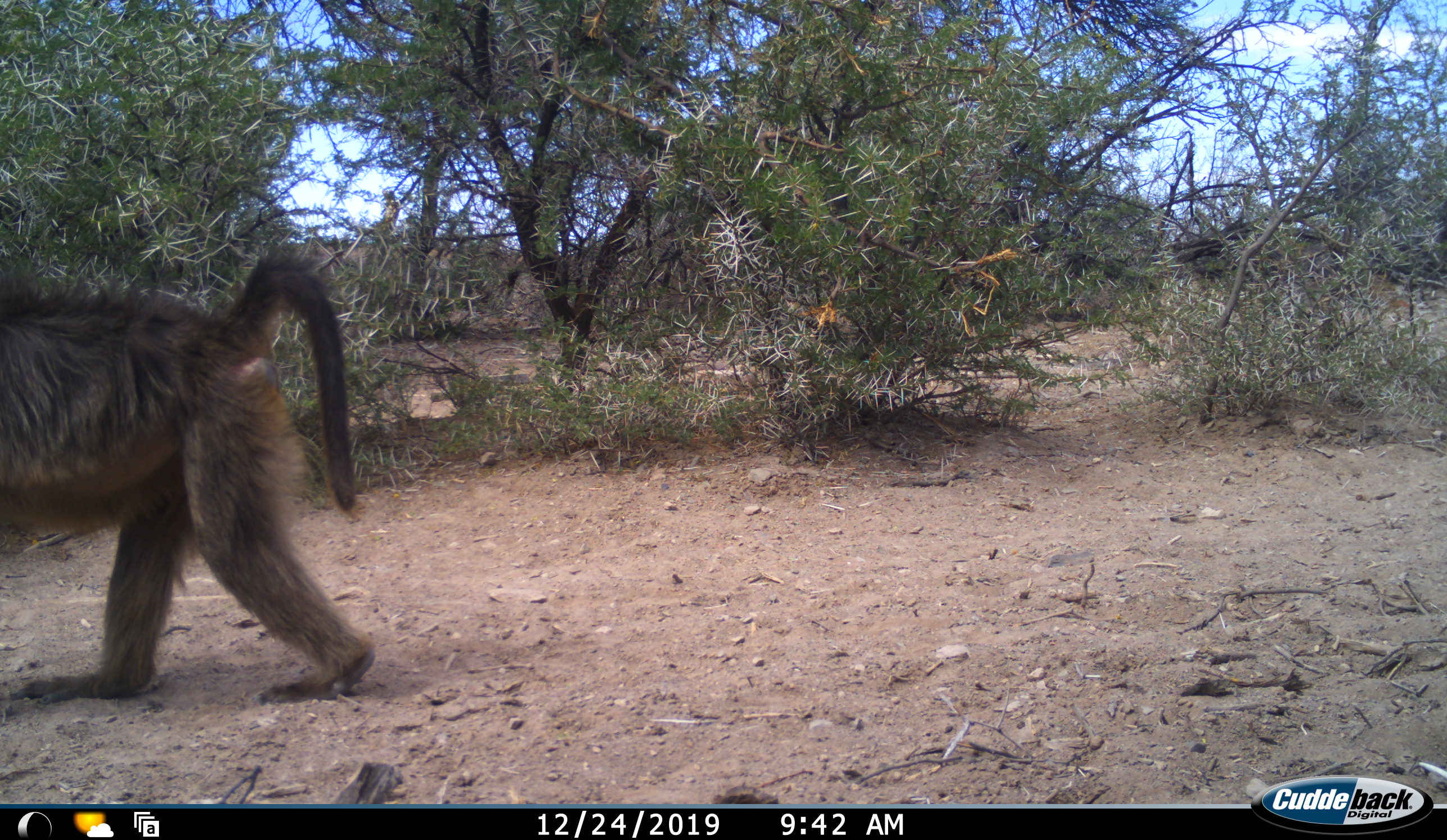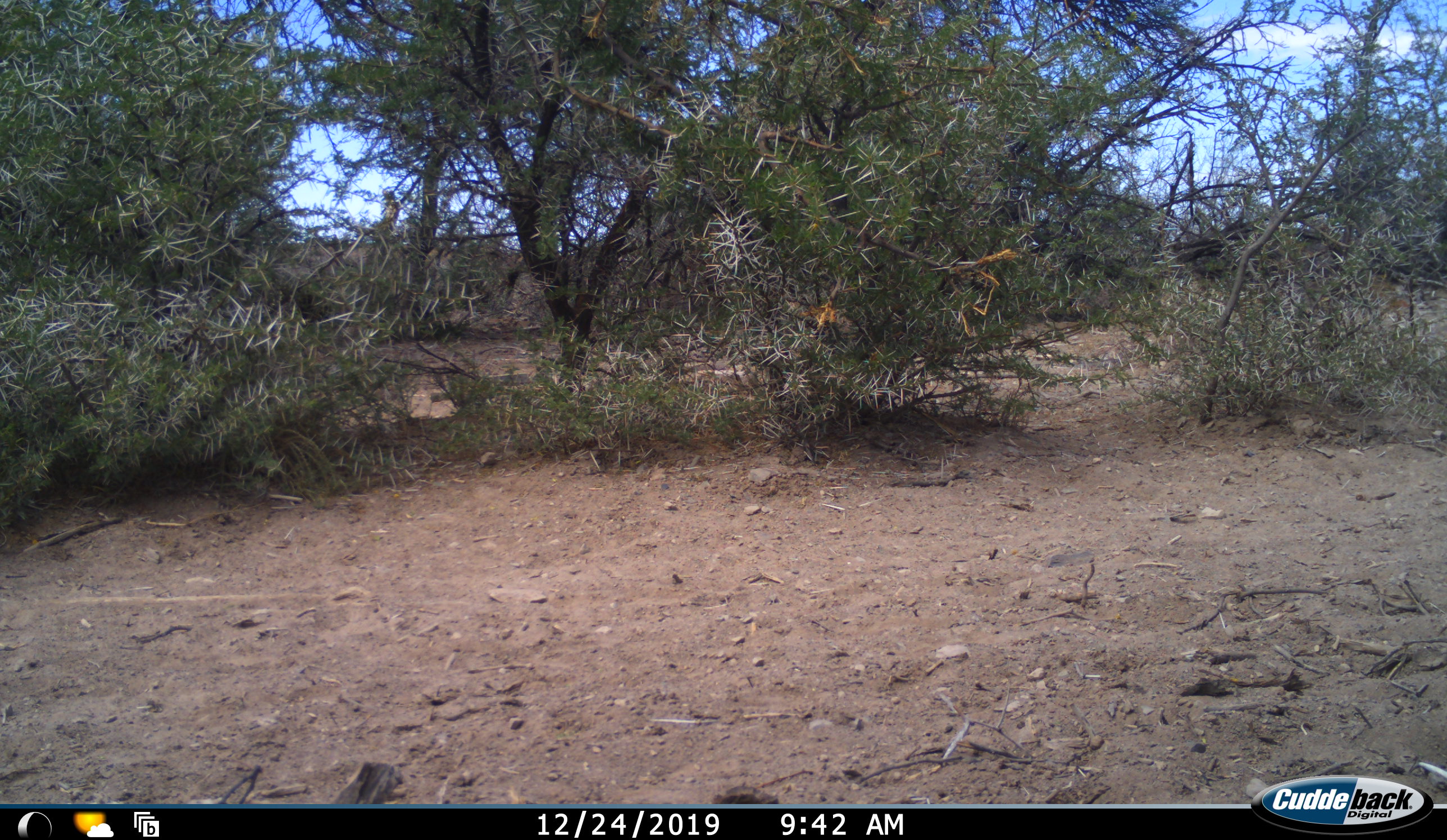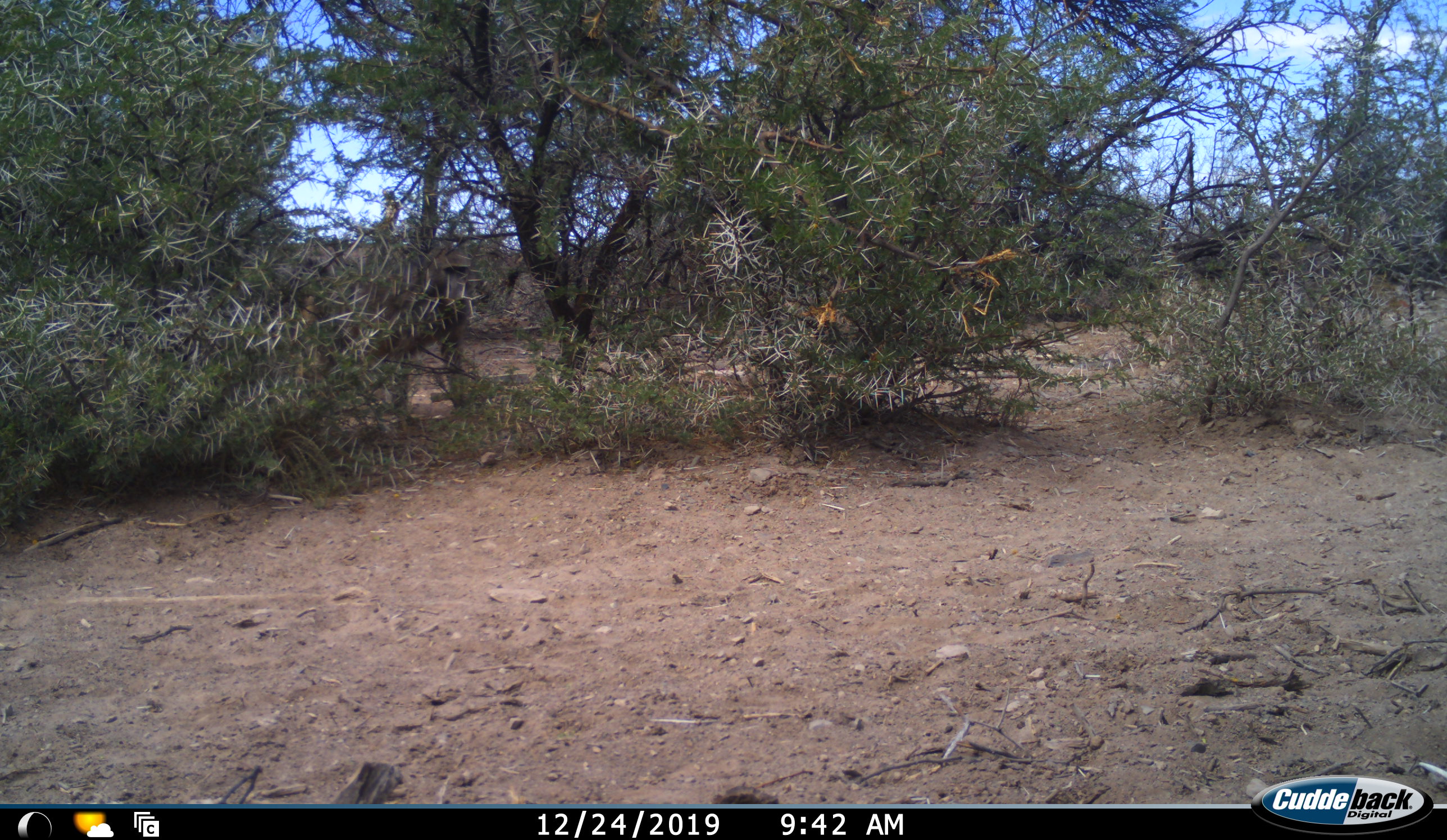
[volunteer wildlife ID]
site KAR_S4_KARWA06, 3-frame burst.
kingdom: Animalia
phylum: Chordata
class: Mammalia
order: Primates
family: Cercopithecidae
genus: Papio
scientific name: Papio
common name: baboon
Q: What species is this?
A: Baboon (Papio).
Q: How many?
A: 2.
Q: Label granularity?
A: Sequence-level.